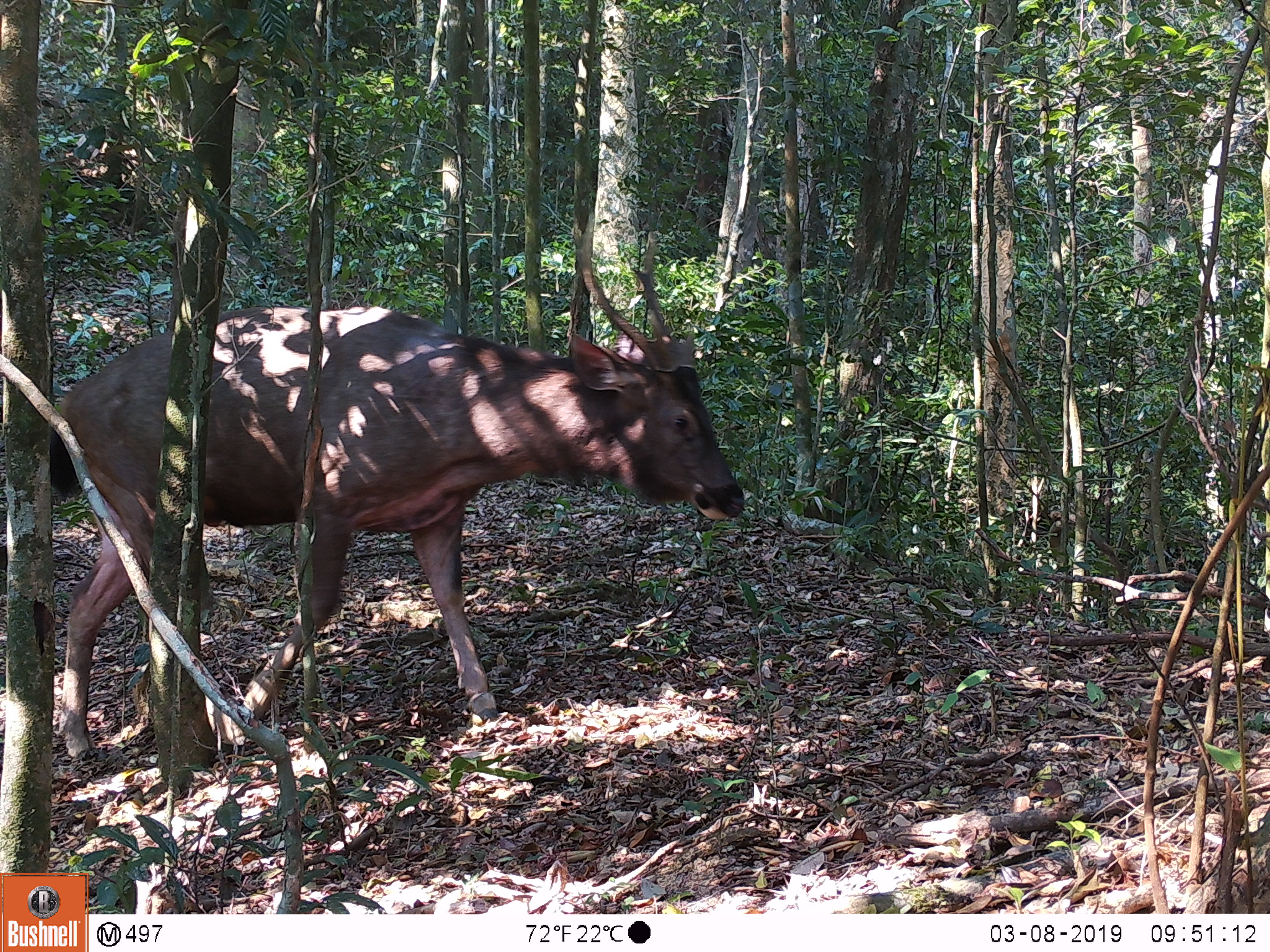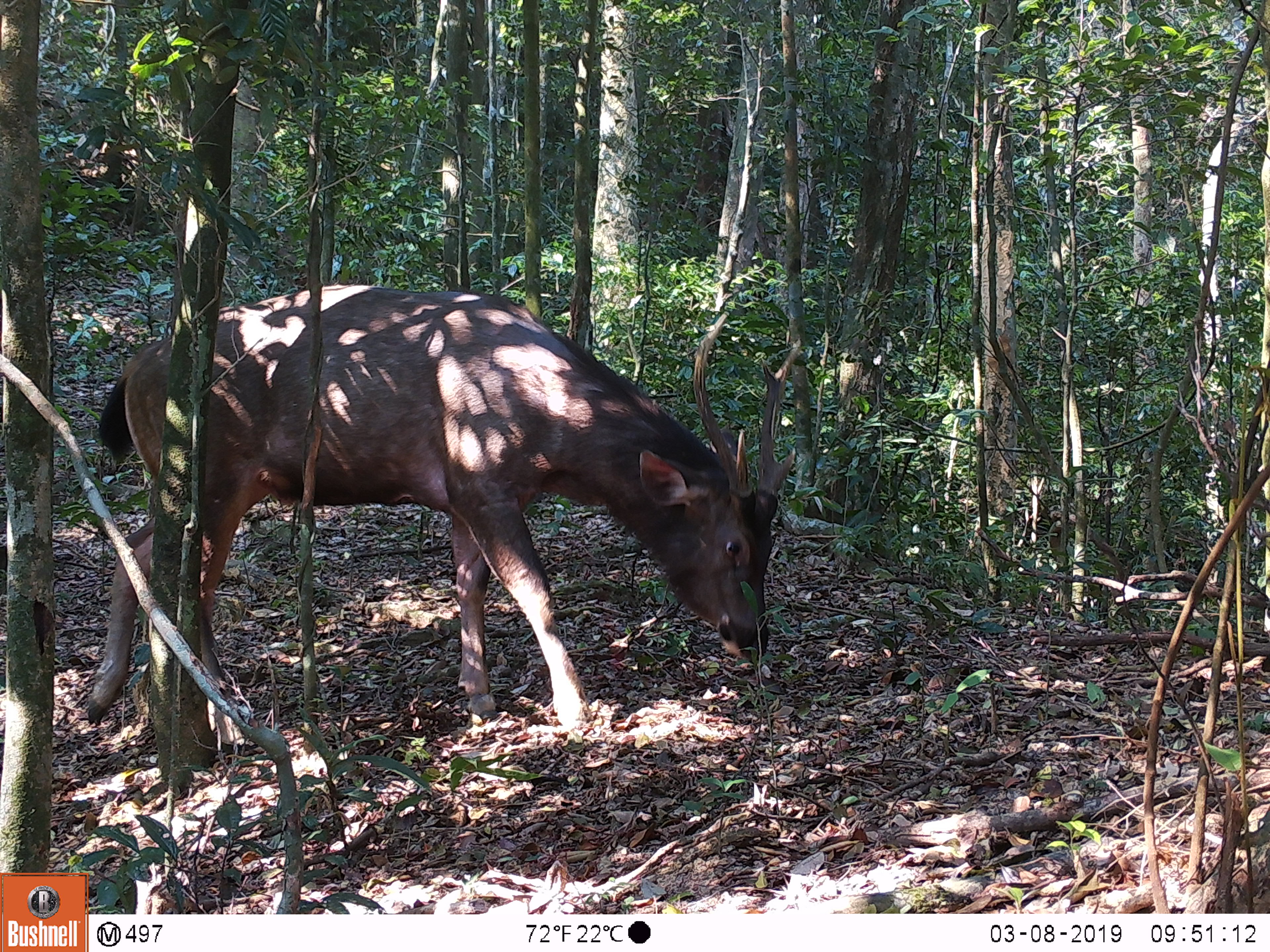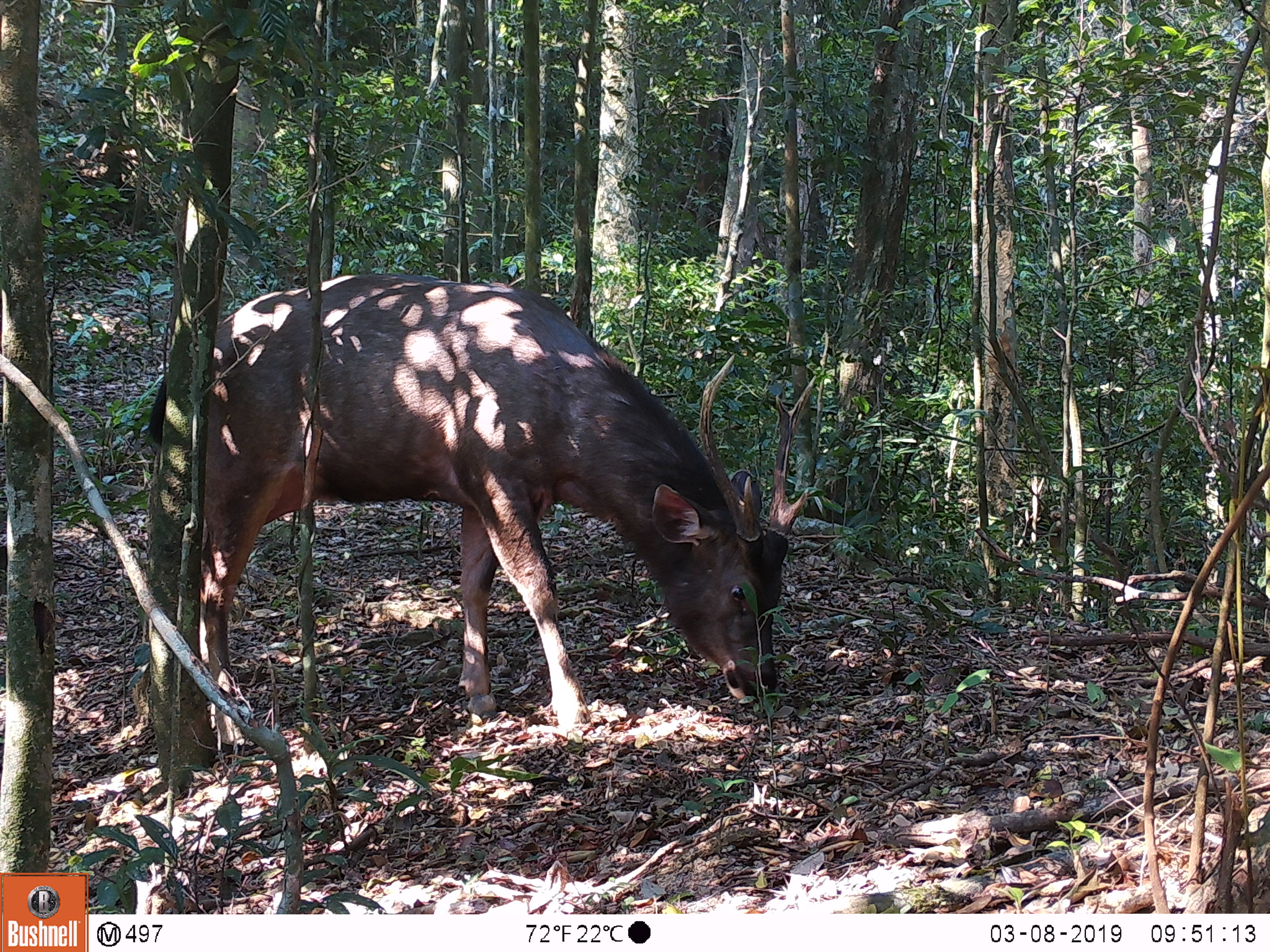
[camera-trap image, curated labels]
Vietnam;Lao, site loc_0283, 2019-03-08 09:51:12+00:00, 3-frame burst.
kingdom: Animalia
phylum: Chordata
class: Mammalia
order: Artiodactyla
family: Cervidae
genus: Rusa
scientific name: Rusa unicolor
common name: sambar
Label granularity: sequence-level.